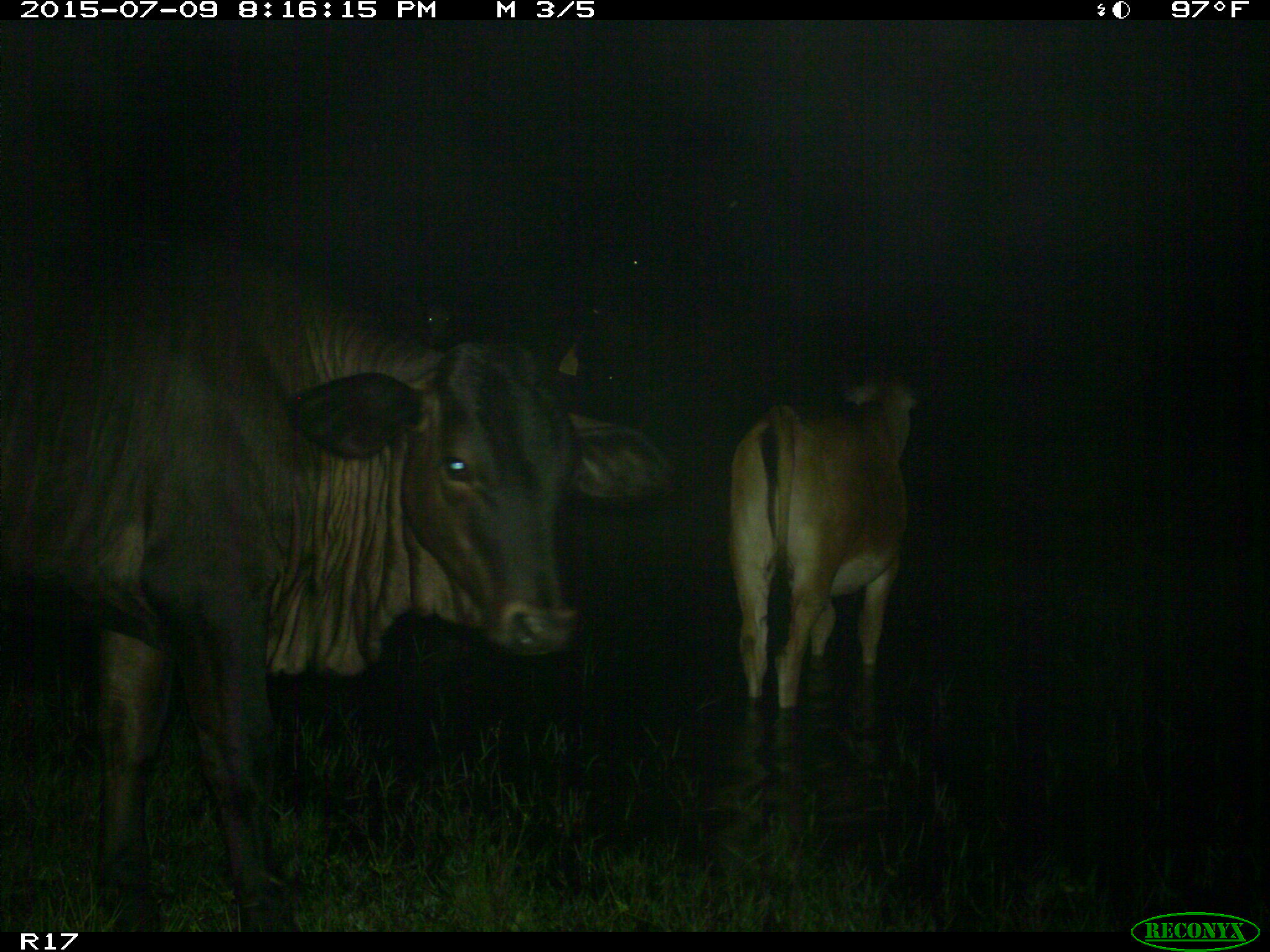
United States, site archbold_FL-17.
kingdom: Animalia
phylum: Chordata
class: Mammalia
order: Artiodactyla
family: Bovidae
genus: Bos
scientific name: Bos taurus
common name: domestic cow